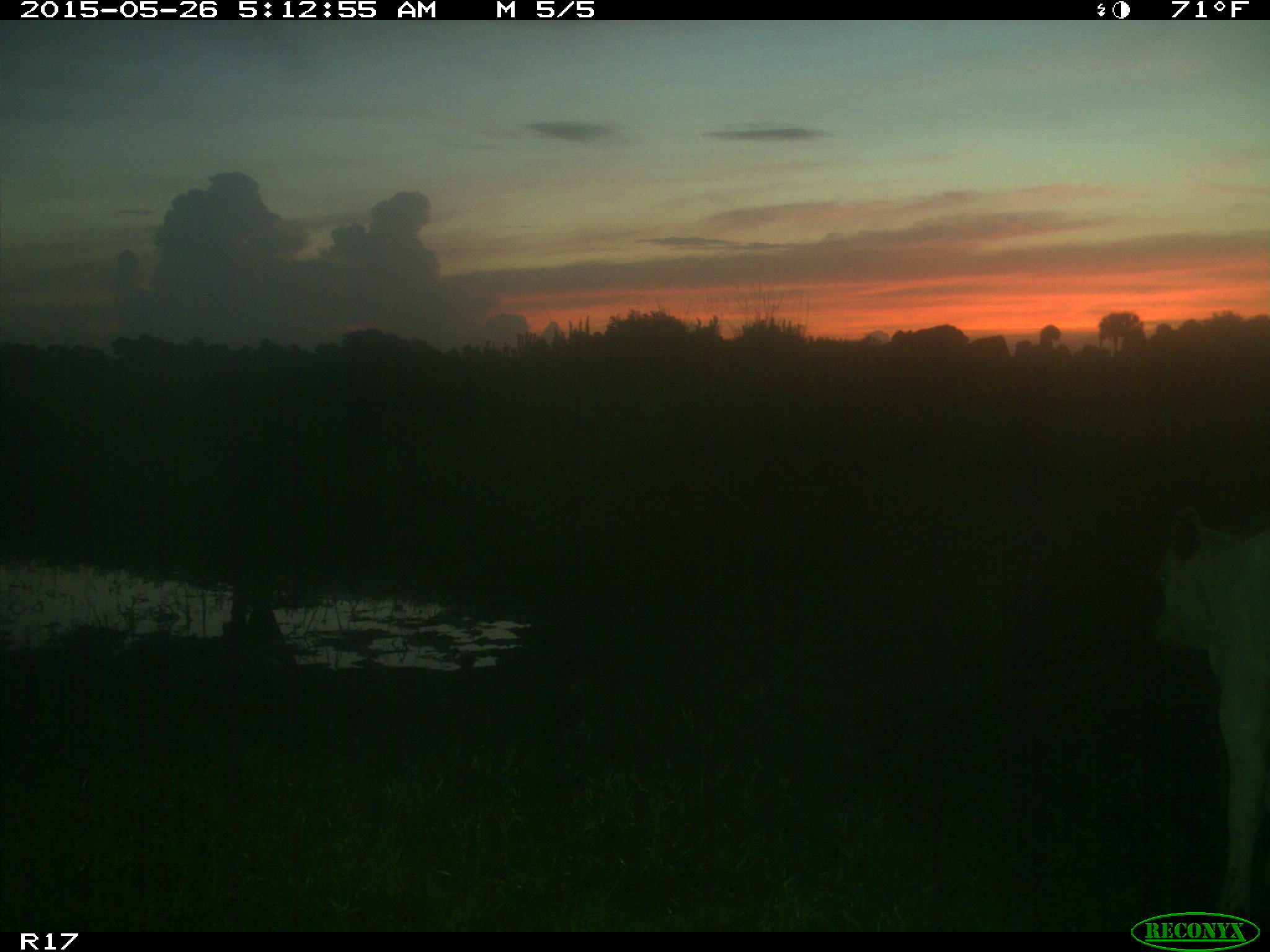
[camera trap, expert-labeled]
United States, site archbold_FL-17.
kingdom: Animalia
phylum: Chordata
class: Mammalia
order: Artiodactyla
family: Bovidae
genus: Bos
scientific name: Bos taurus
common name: domestic cow